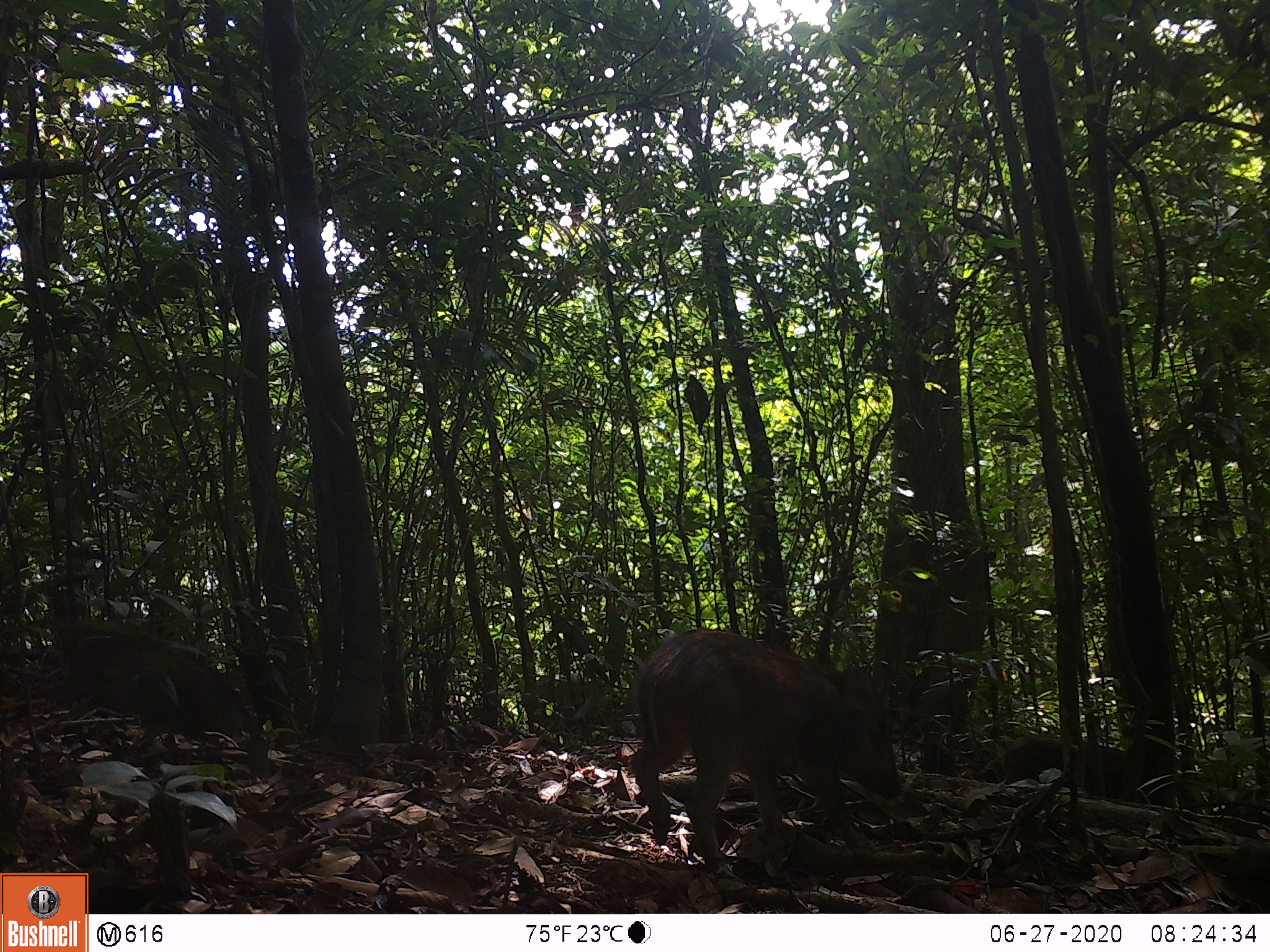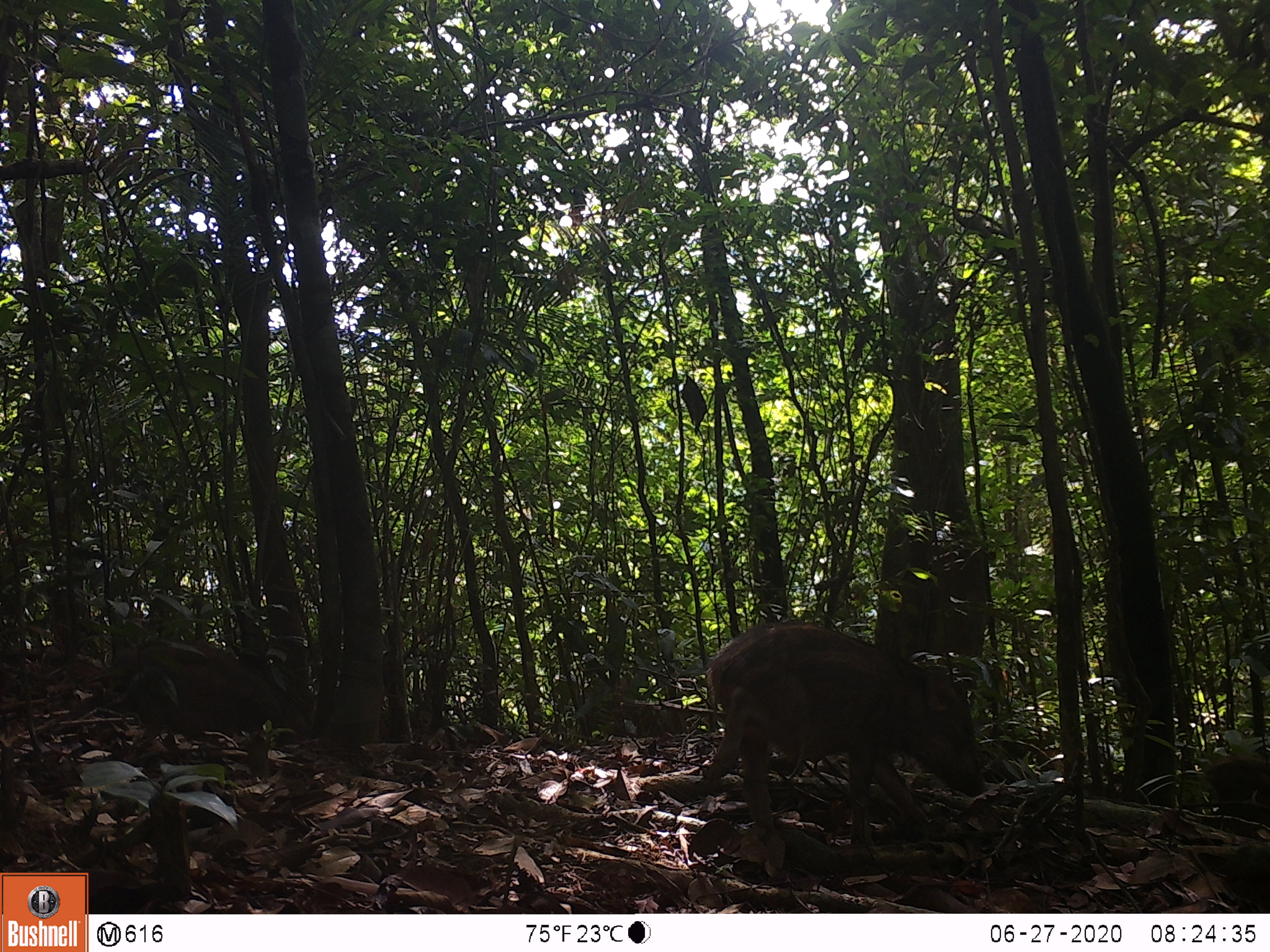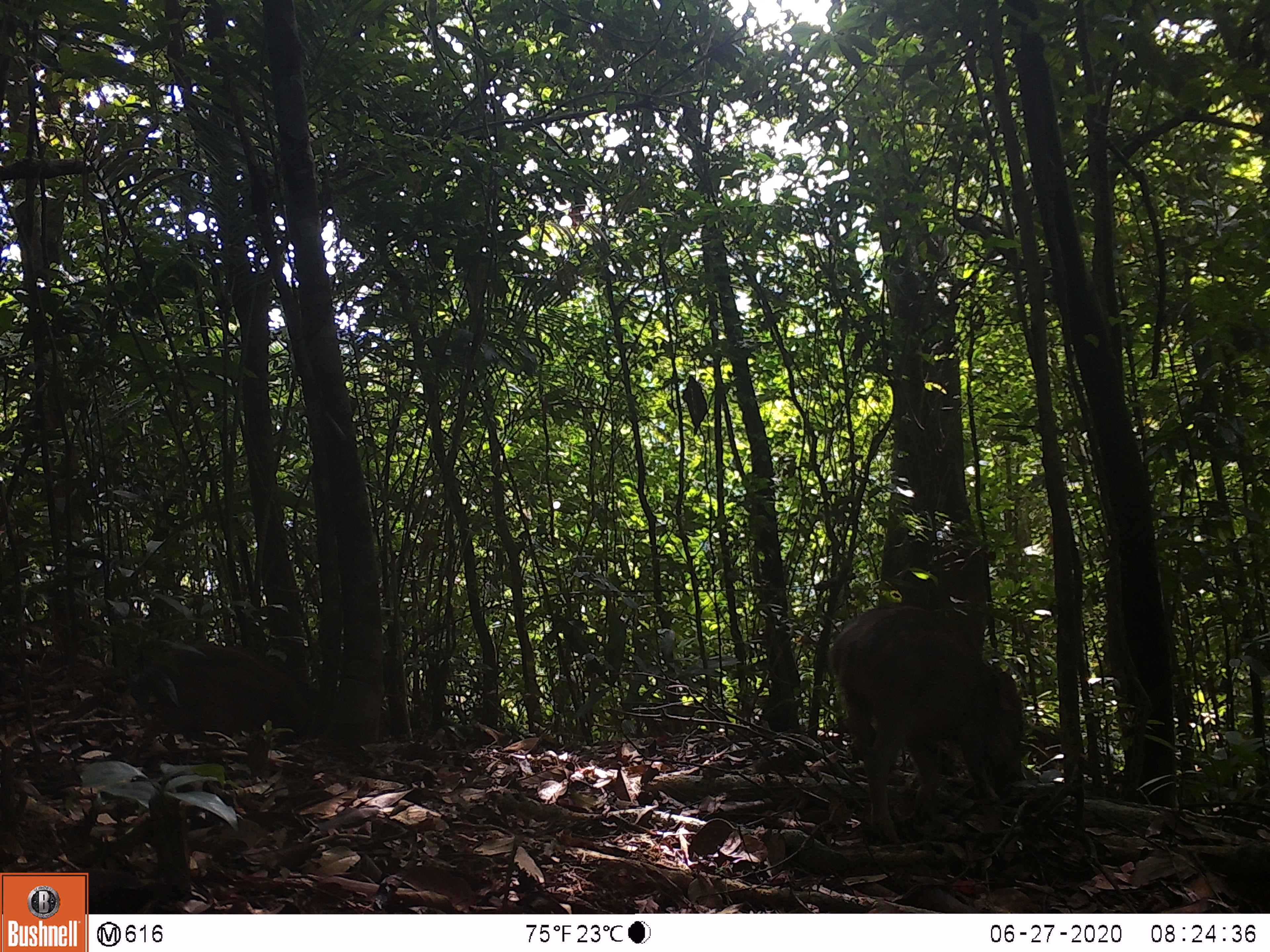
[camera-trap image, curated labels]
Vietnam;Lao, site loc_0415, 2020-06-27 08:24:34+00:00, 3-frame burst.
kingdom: Animalia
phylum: Chordata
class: Mammalia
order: Artiodactyla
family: Suidae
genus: Sus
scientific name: Sus scrofa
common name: eurasian wild pig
Eurasian wild pig (Sus scrofa). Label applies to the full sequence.